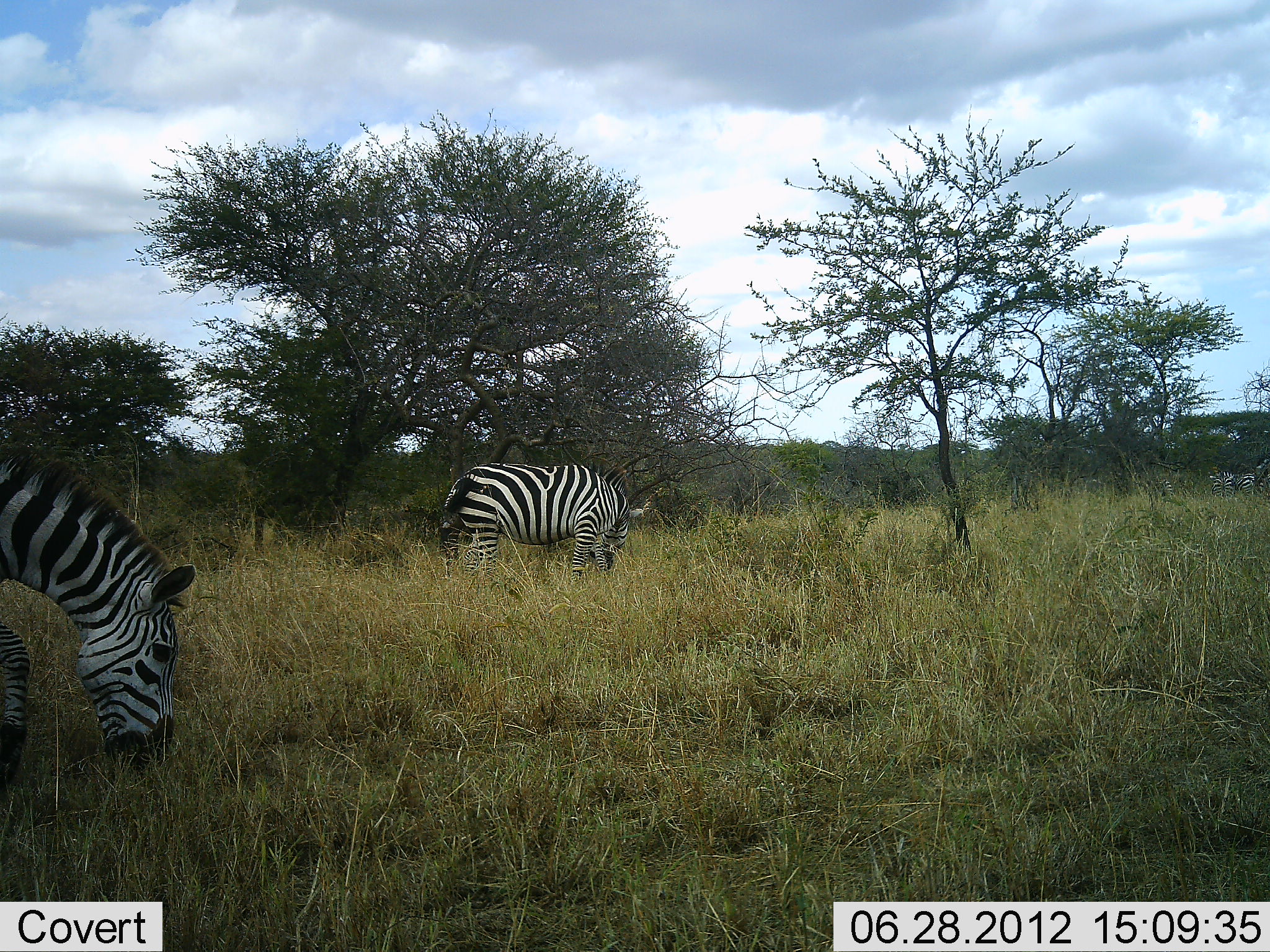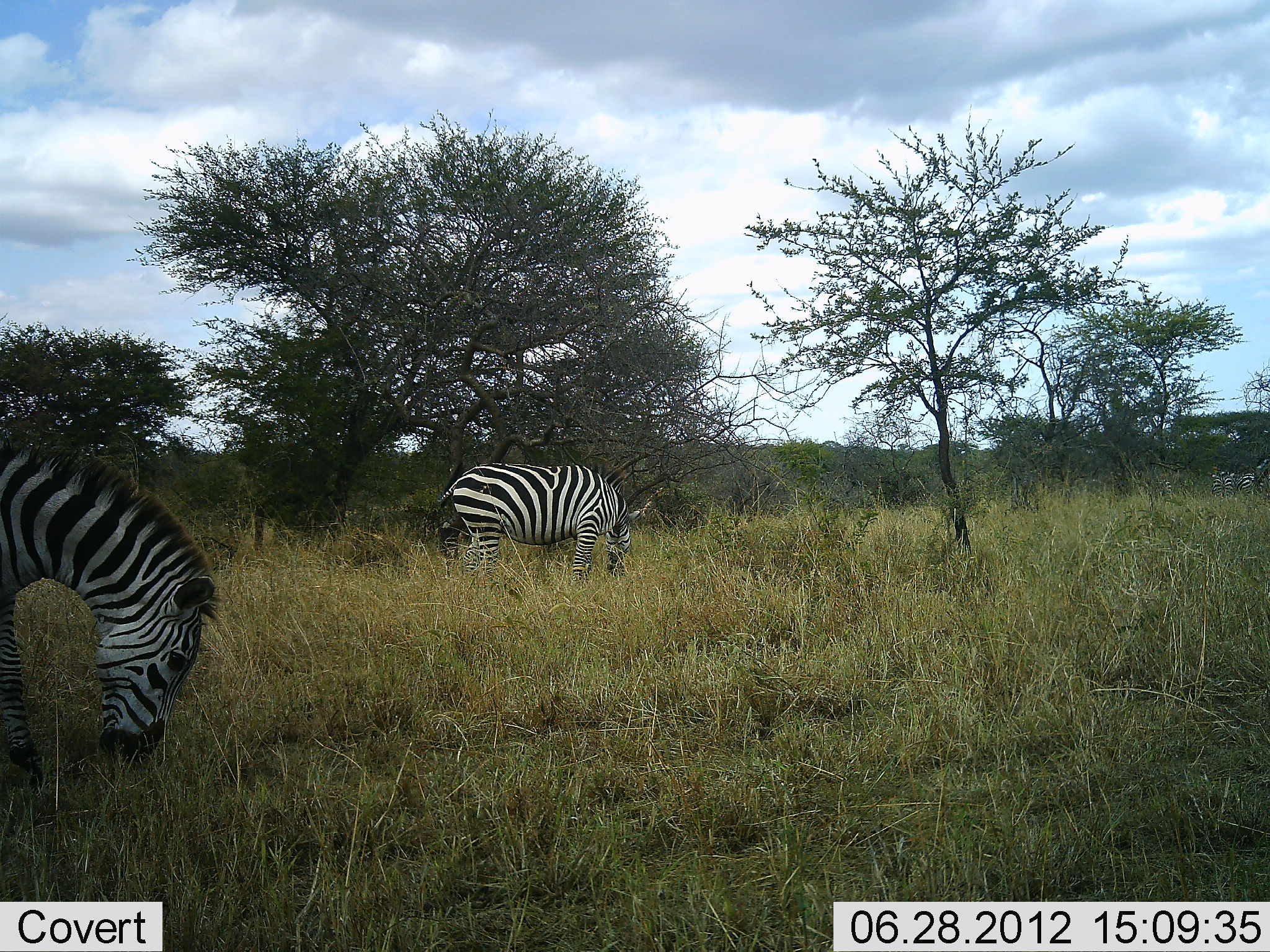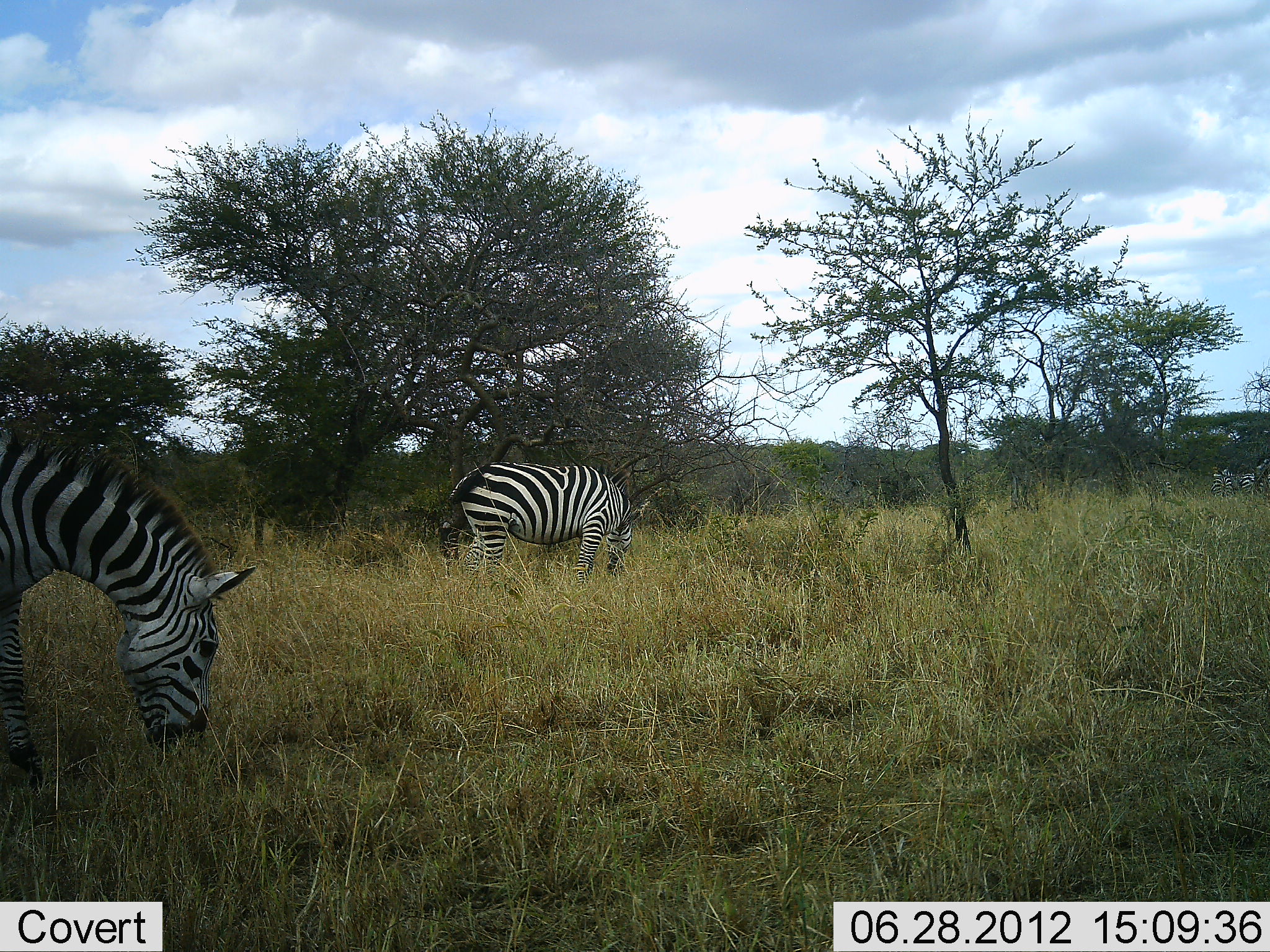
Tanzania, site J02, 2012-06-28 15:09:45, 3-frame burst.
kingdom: Animalia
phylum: Chordata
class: Mammalia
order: Perissodactyla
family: Equidae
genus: Equus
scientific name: Equus quagga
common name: plains zebra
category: zebra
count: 2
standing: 20%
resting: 0%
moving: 10%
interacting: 0%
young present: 0%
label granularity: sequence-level